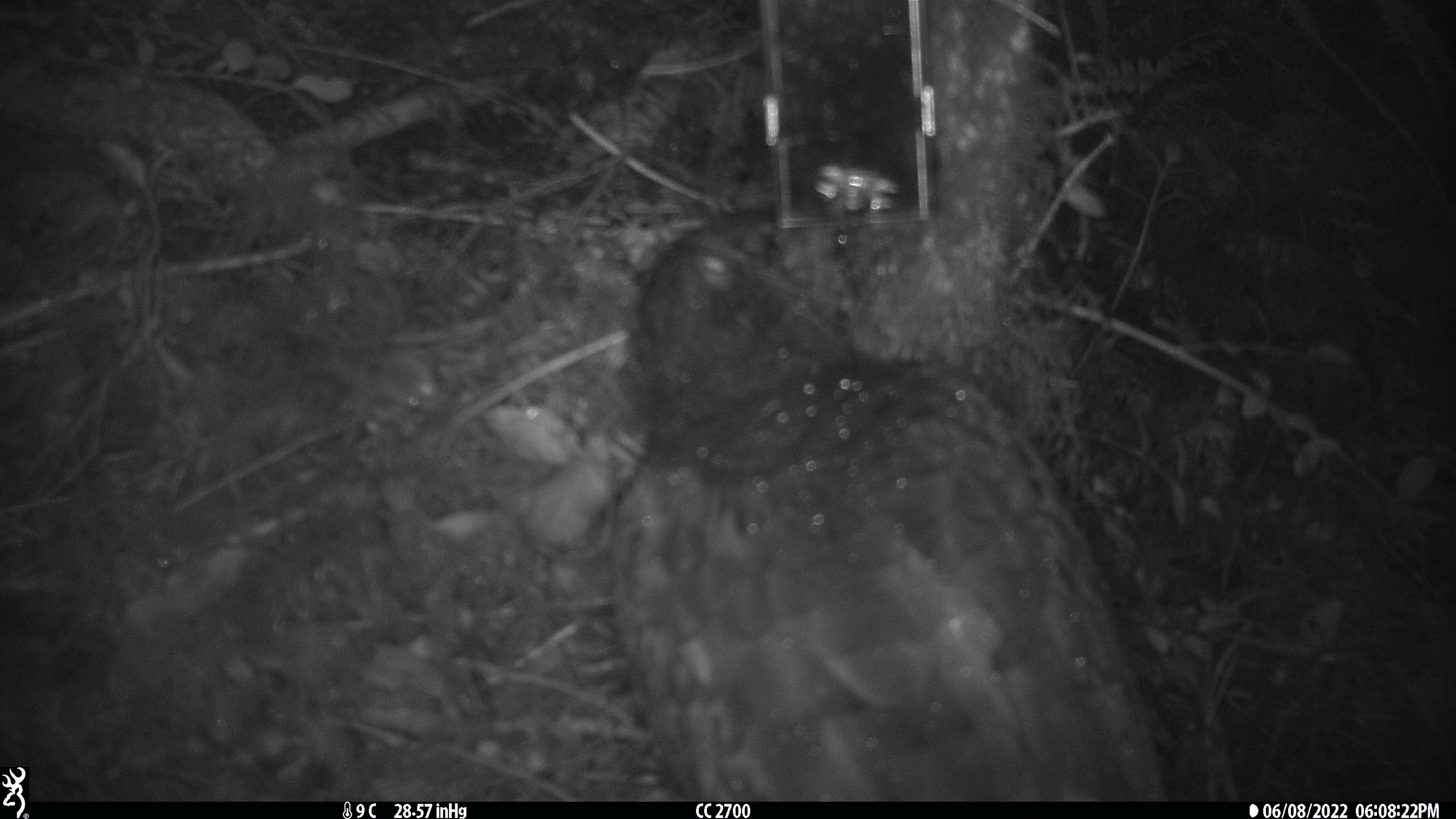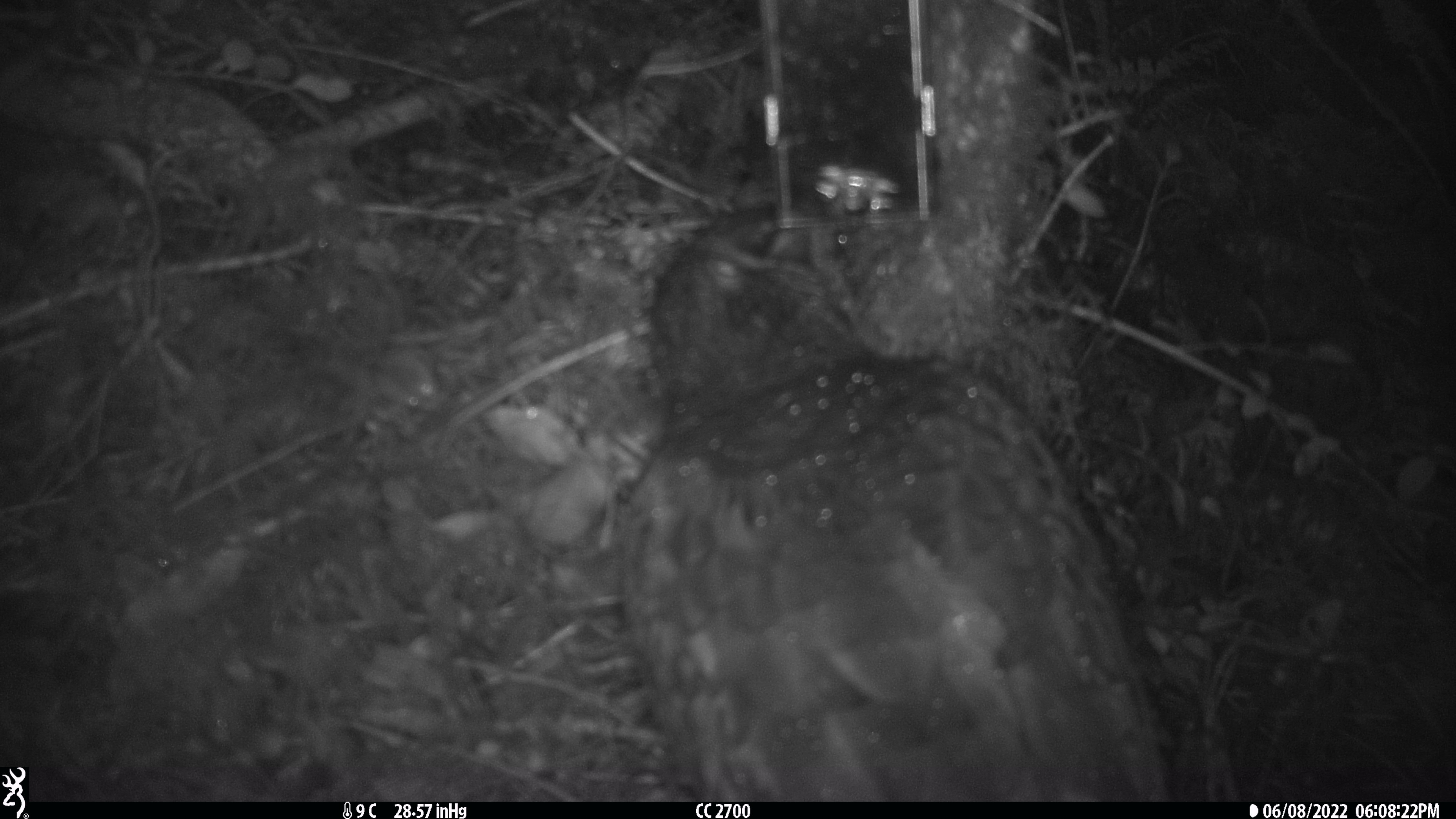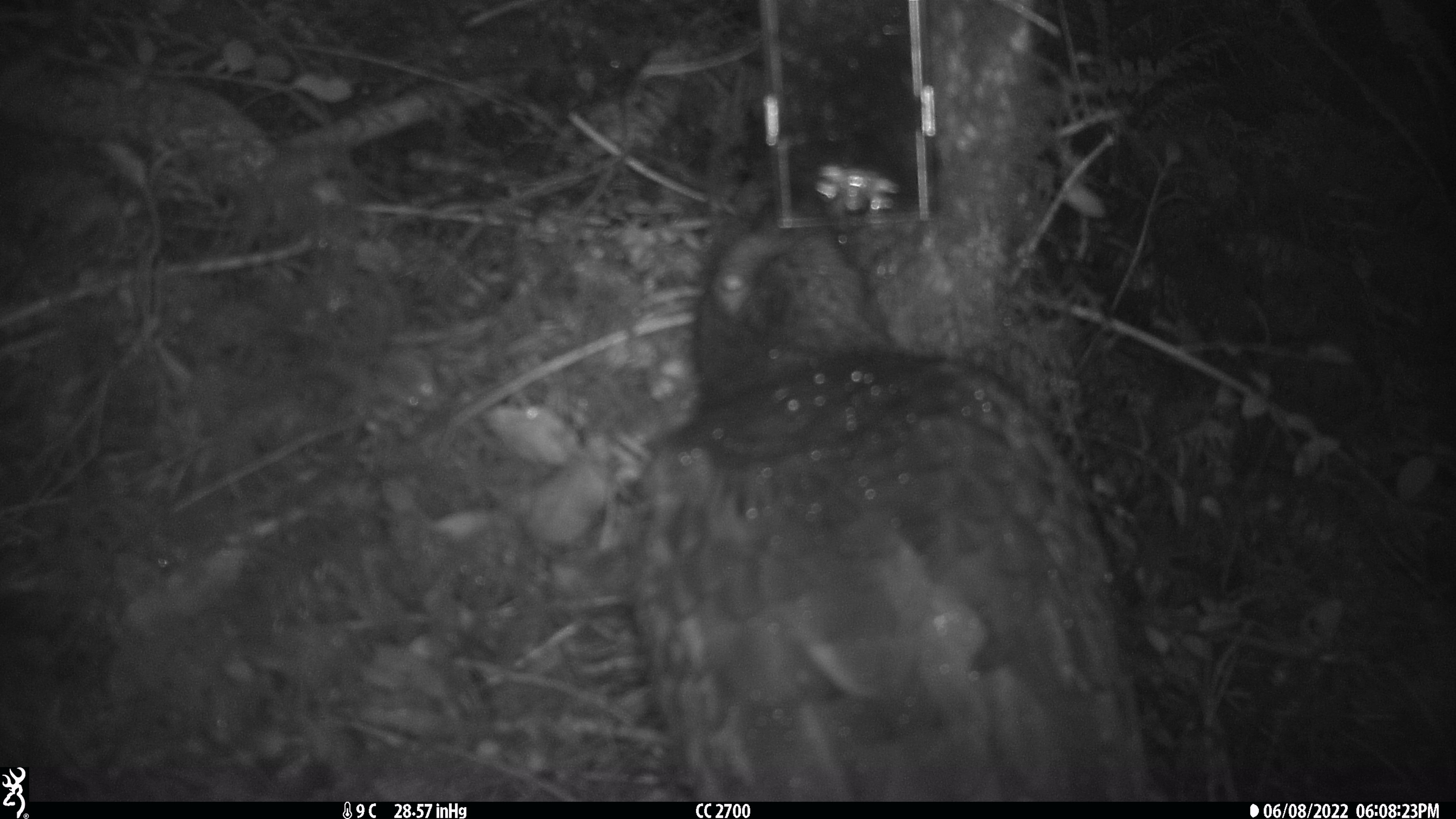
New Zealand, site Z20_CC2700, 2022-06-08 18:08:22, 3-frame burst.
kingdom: Animalia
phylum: Chordata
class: Aves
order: Psittaciformes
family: Strigopidae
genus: Nestor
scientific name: Nestor notabilis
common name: kea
Kea (Nestor notabilis).